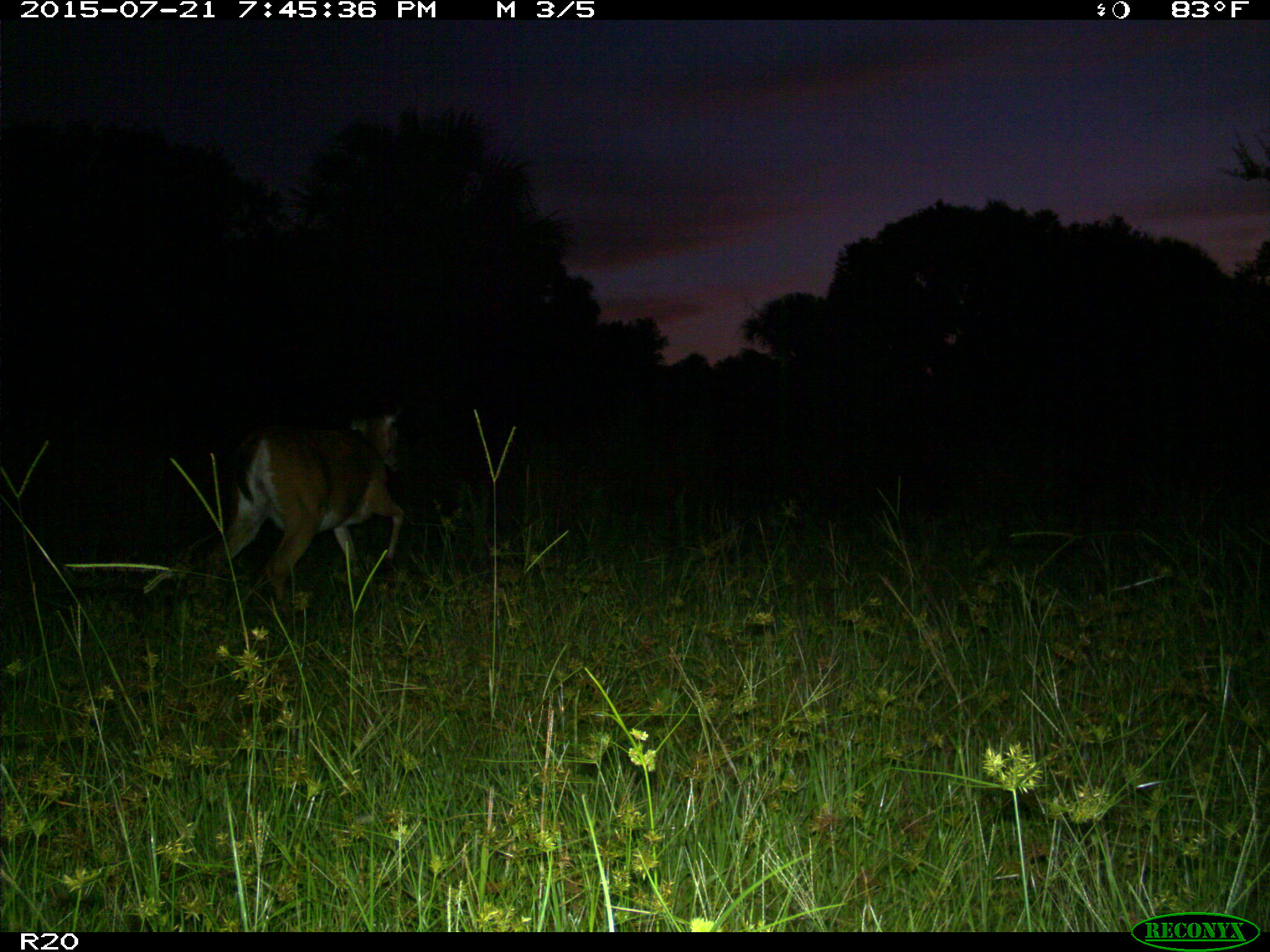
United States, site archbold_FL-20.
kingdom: Animalia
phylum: Chordata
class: Mammalia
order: Artiodactyla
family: Cervidae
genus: Odocoileus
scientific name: Odocoileus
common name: deer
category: unidentified deer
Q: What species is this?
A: Unidentified deer (deer) (Odocoileus).